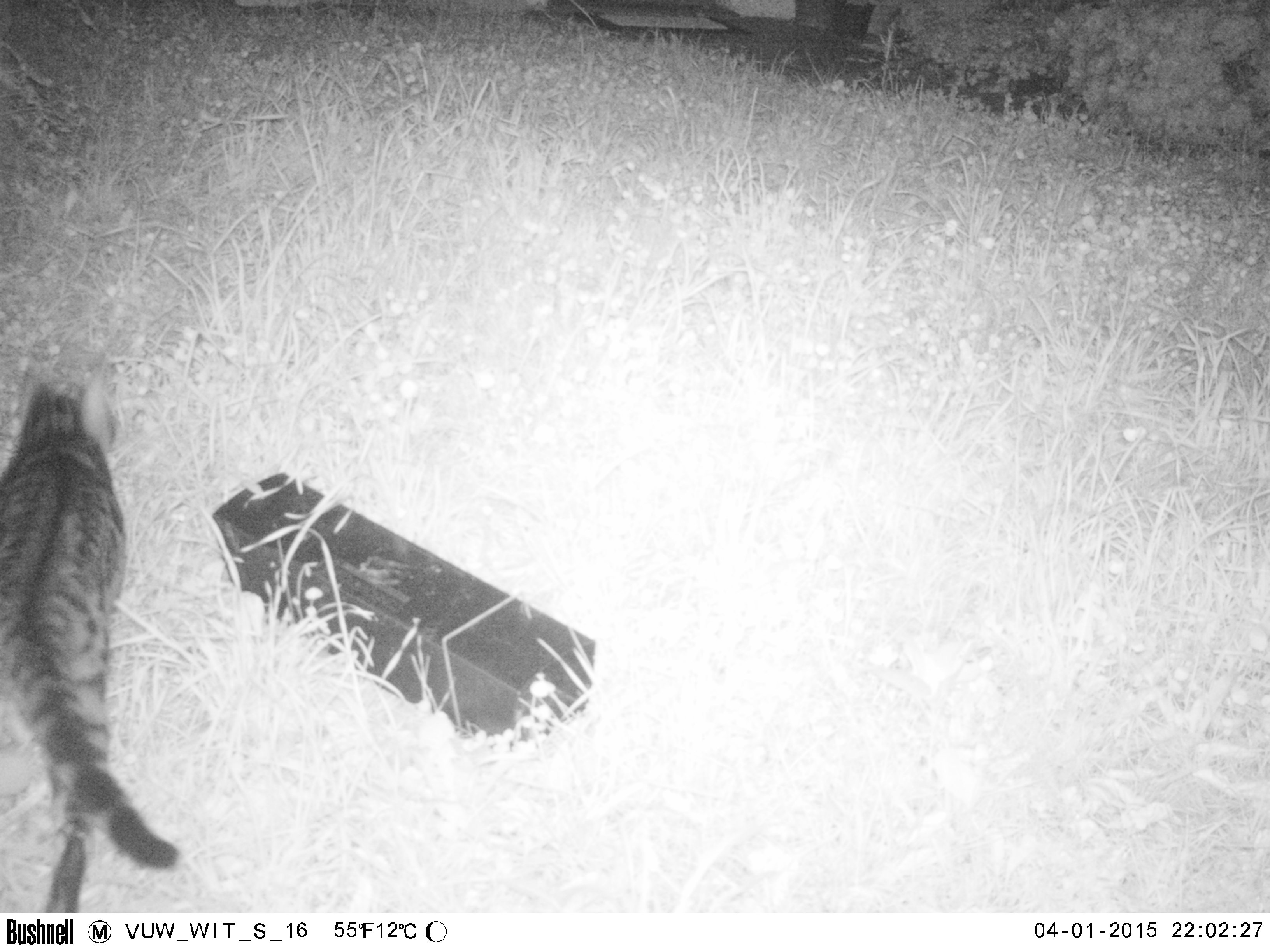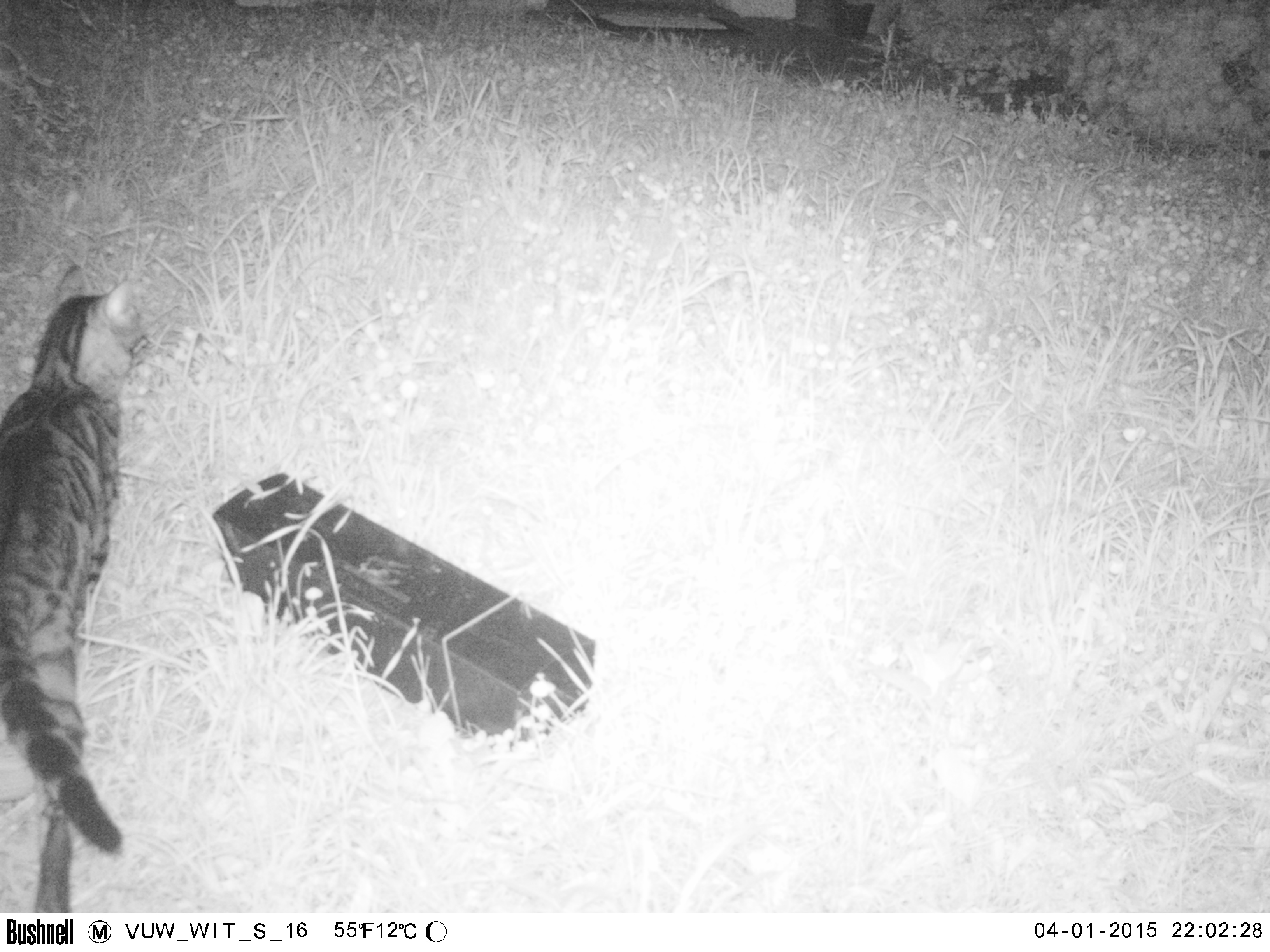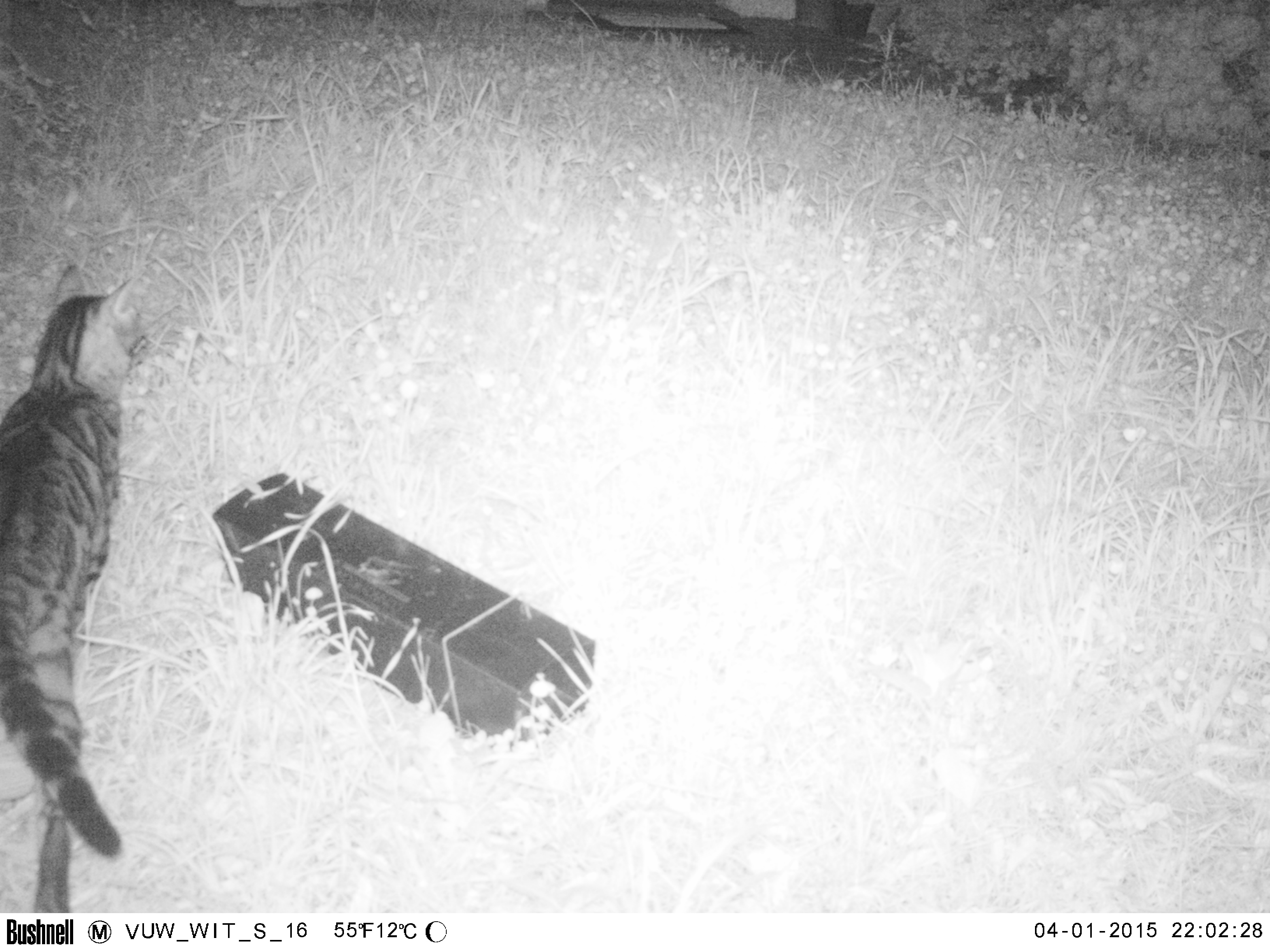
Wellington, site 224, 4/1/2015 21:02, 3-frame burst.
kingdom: Animalia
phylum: Chordata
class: Mammalia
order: Carnivora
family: Felidae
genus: Felis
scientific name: Felis catus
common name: cat